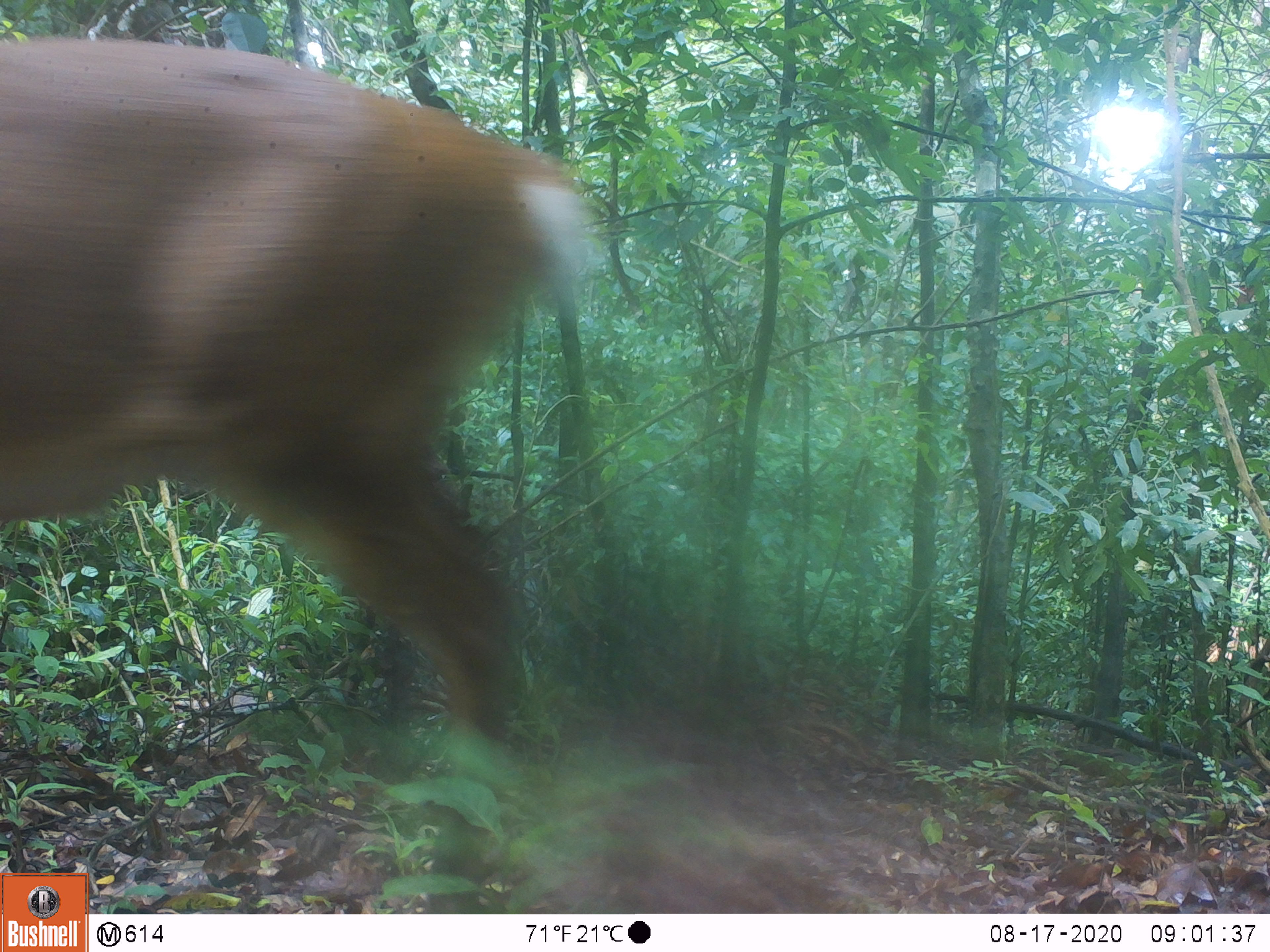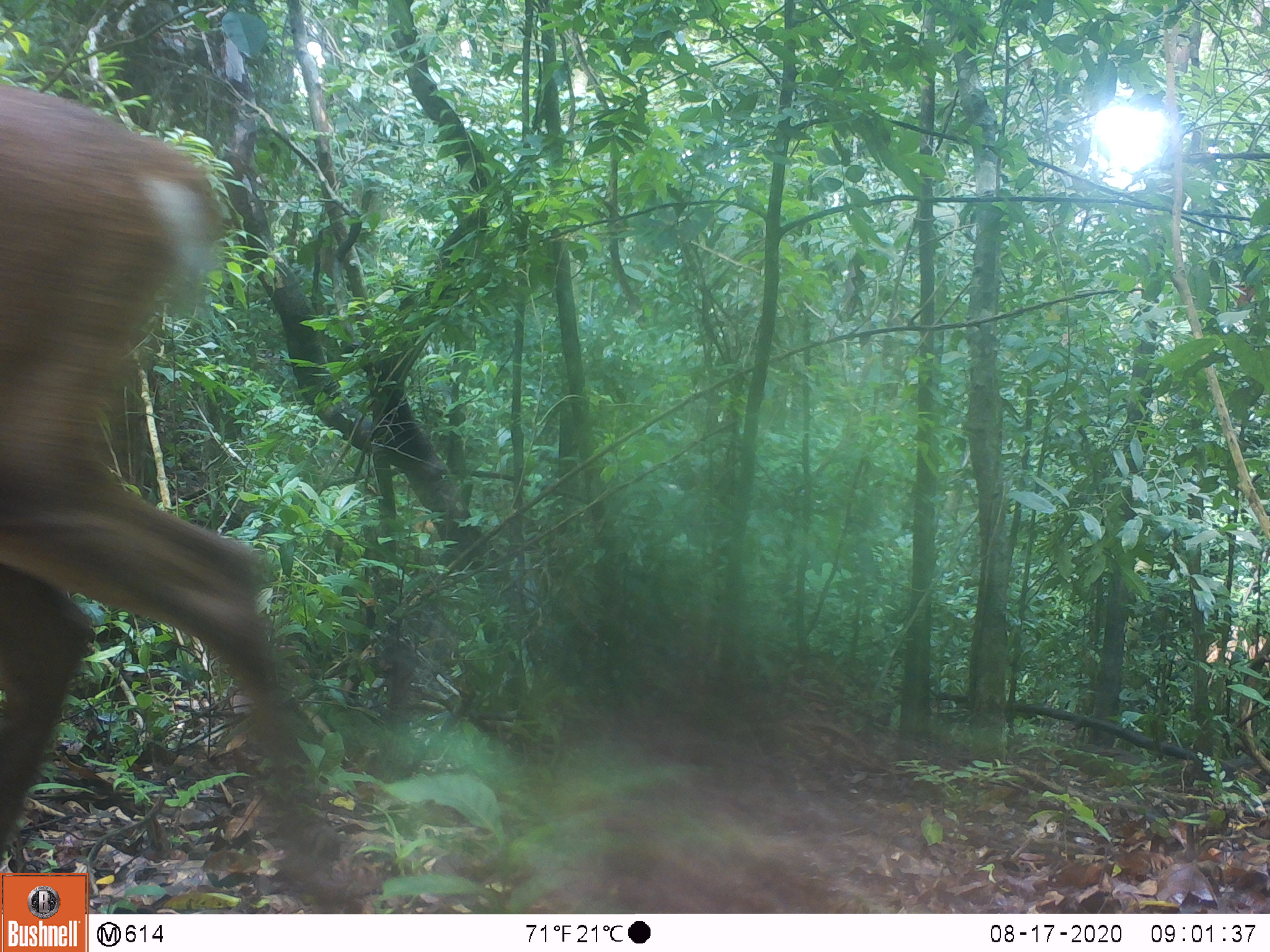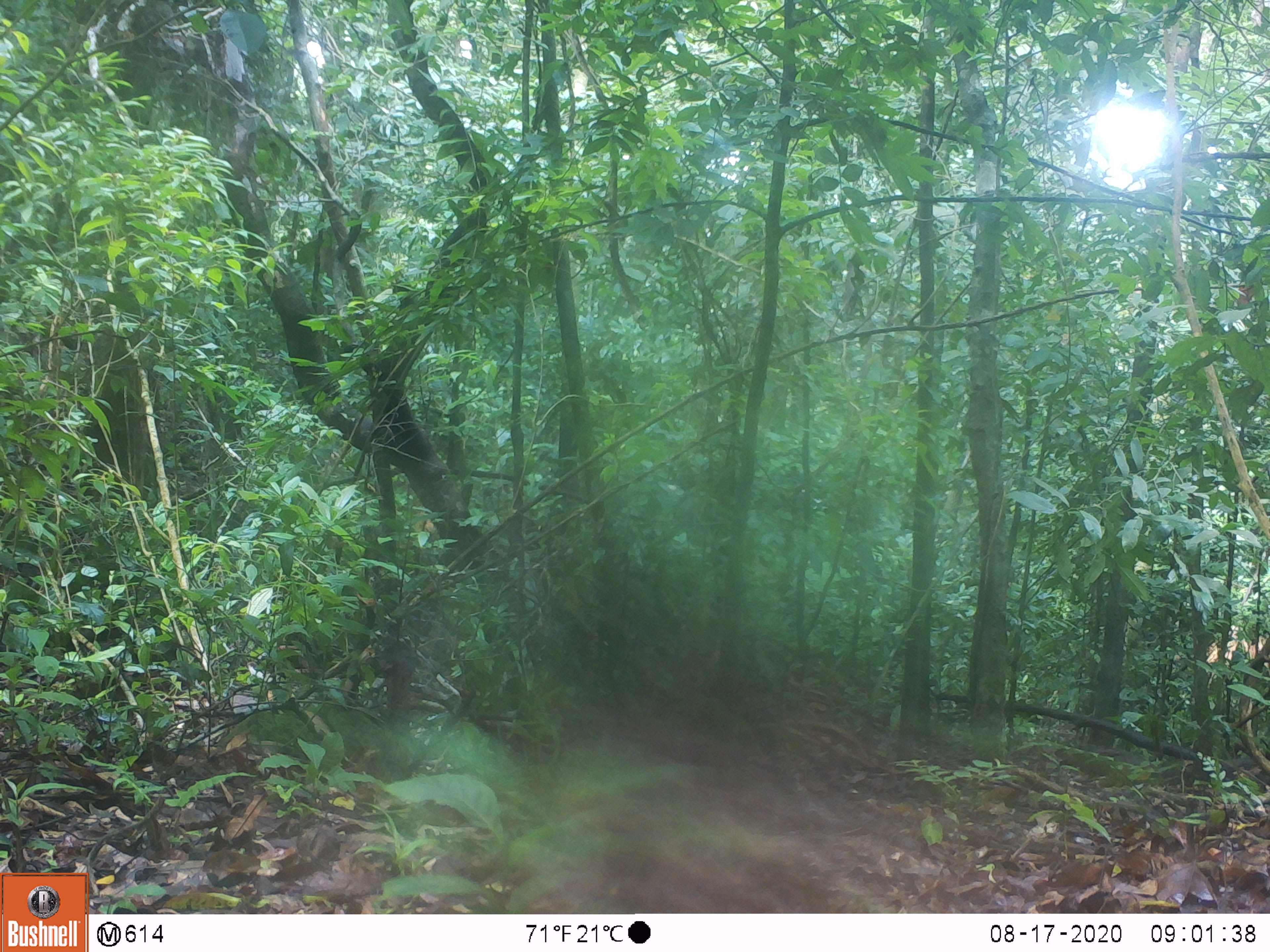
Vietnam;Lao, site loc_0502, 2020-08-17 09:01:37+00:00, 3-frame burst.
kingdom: Animalia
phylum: Chordata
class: Mammalia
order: Artiodactyla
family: Cervidae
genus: Muntiacus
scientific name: Muntiacus vuquangensis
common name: large-antlered muntjac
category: large antlered muntjac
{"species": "large antlered muntjac (large-antlered muntjac) (Muntiacus vuquangensis)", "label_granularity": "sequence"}